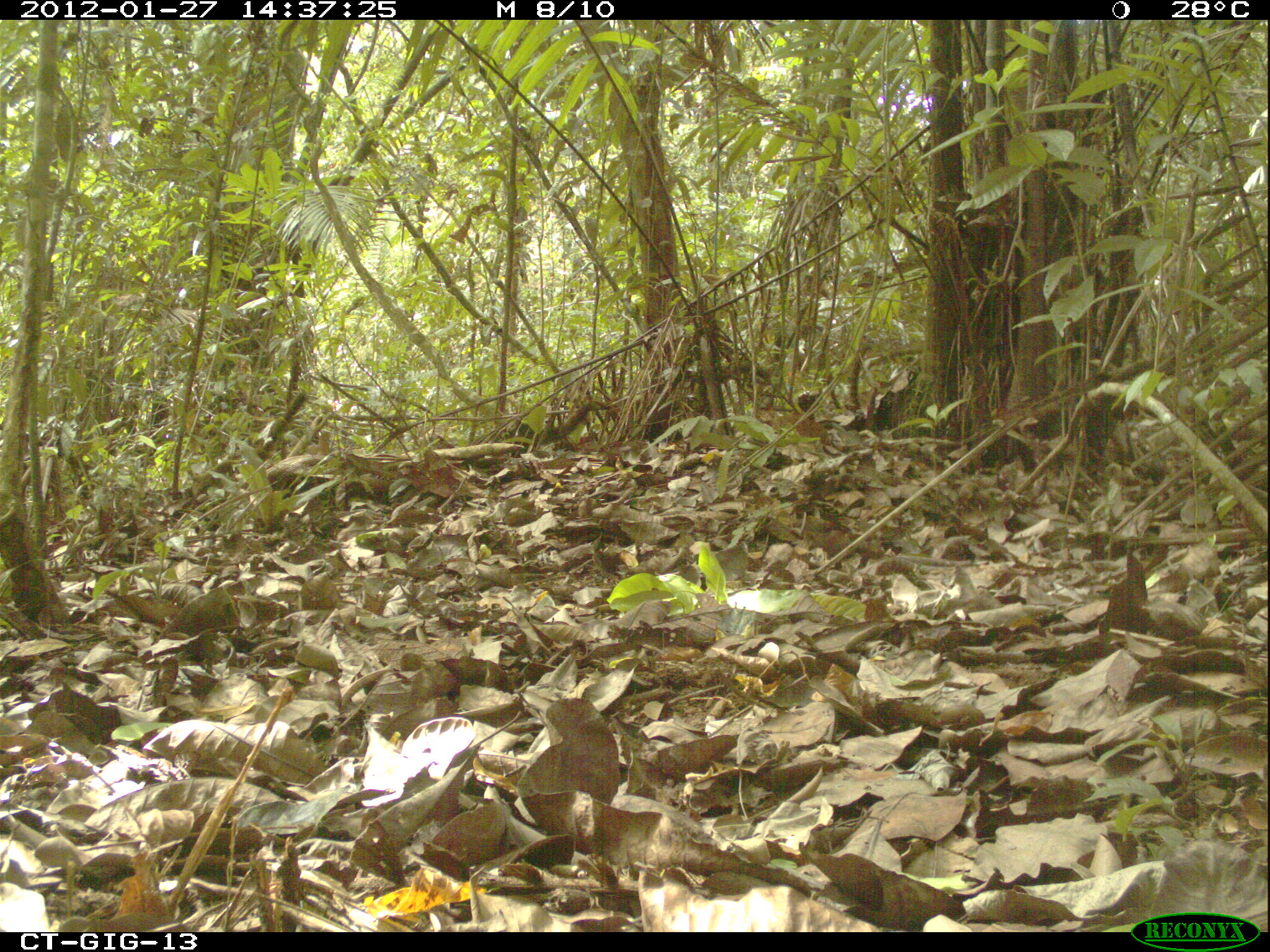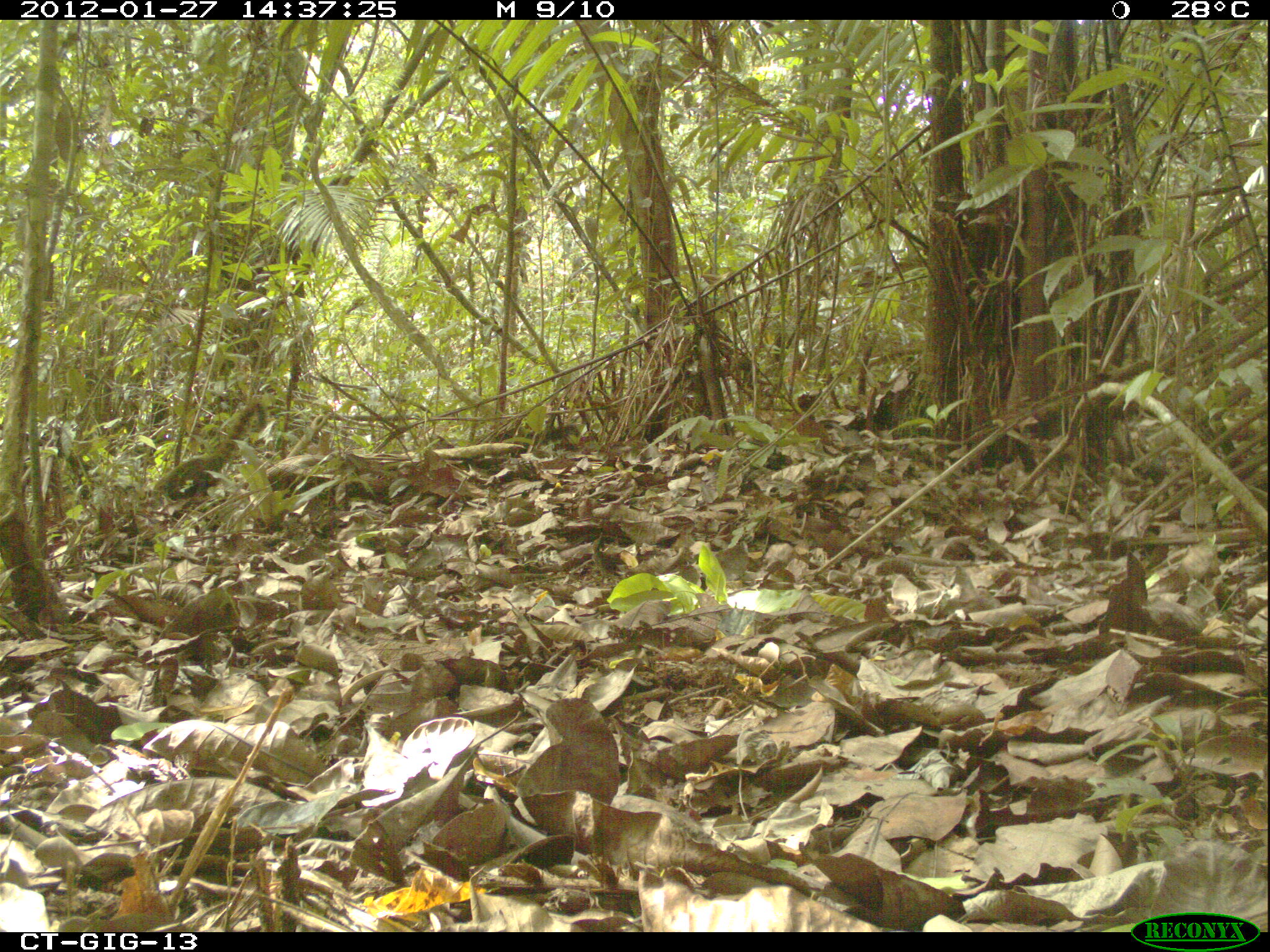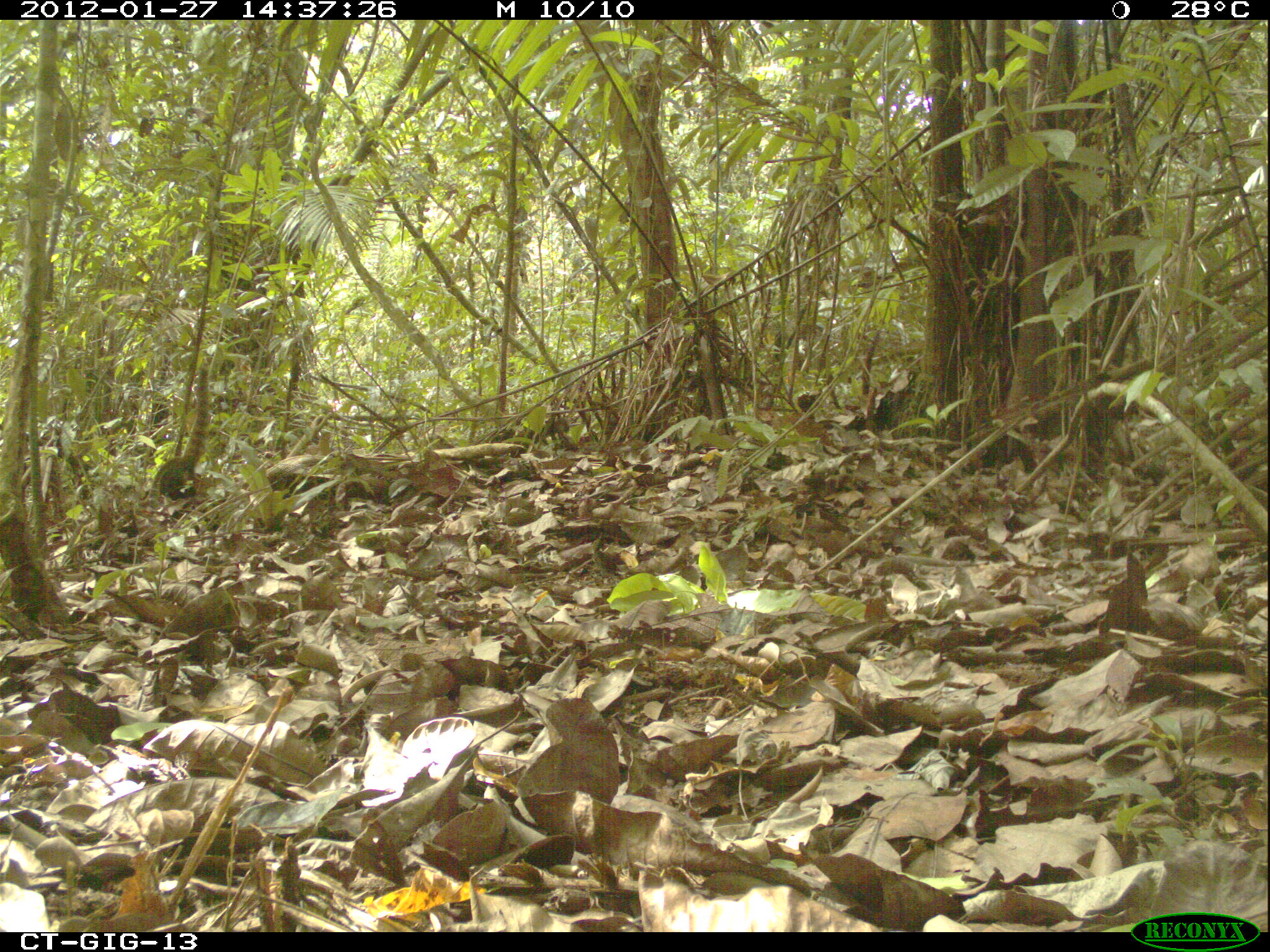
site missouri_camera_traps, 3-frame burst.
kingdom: Animalia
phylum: Chordata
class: Mammalia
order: Carnivora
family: Procyonidae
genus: Nasua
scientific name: Nasua narica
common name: white-nosed coati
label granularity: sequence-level